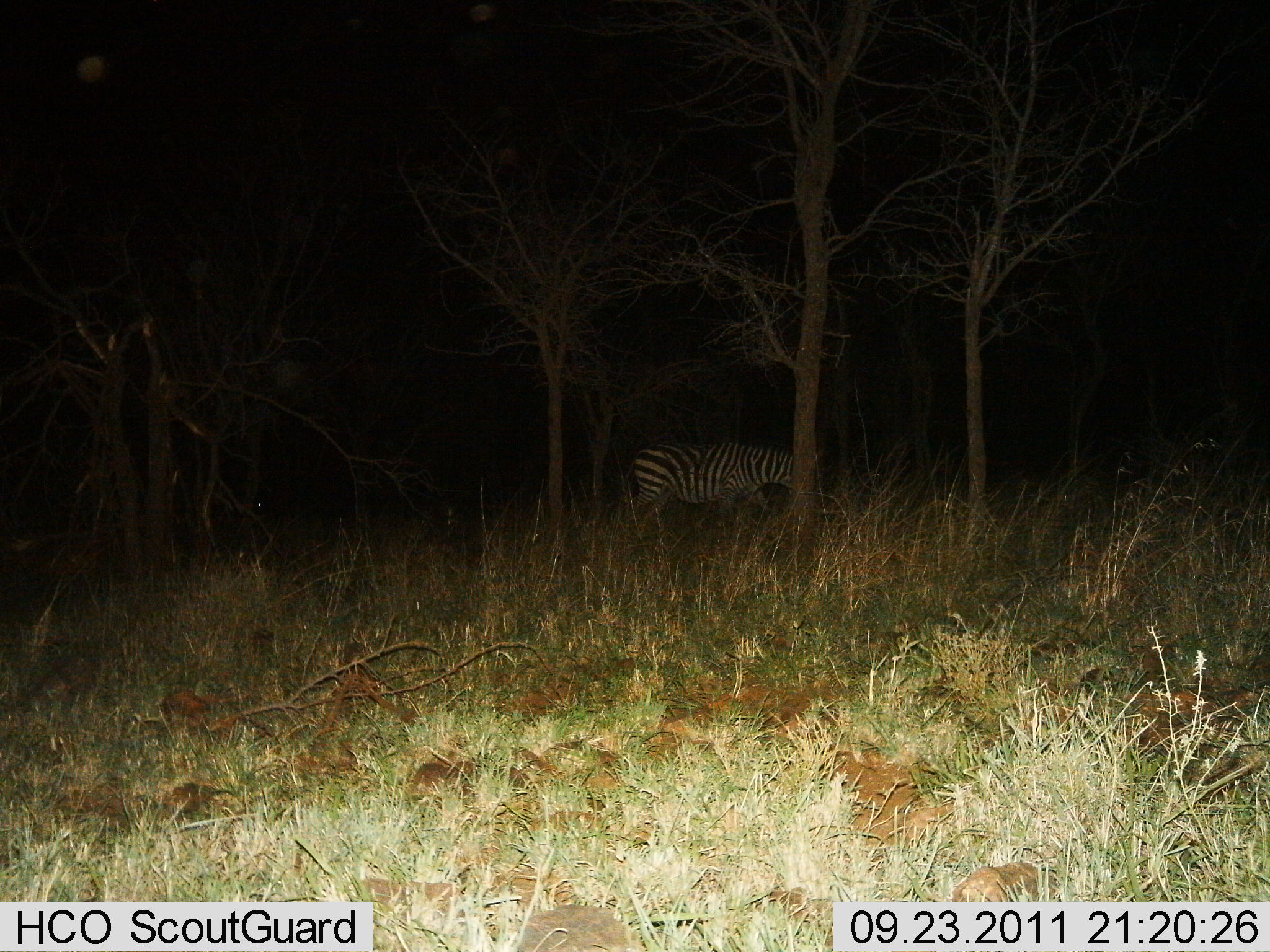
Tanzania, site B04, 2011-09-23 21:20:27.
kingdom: Animalia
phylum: Chordata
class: Mammalia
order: Perissodactyla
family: Equidae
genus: Equus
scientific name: Equus quagga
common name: plains zebra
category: zebra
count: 1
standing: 36%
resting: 0%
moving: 55%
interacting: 0%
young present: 0%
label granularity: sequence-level